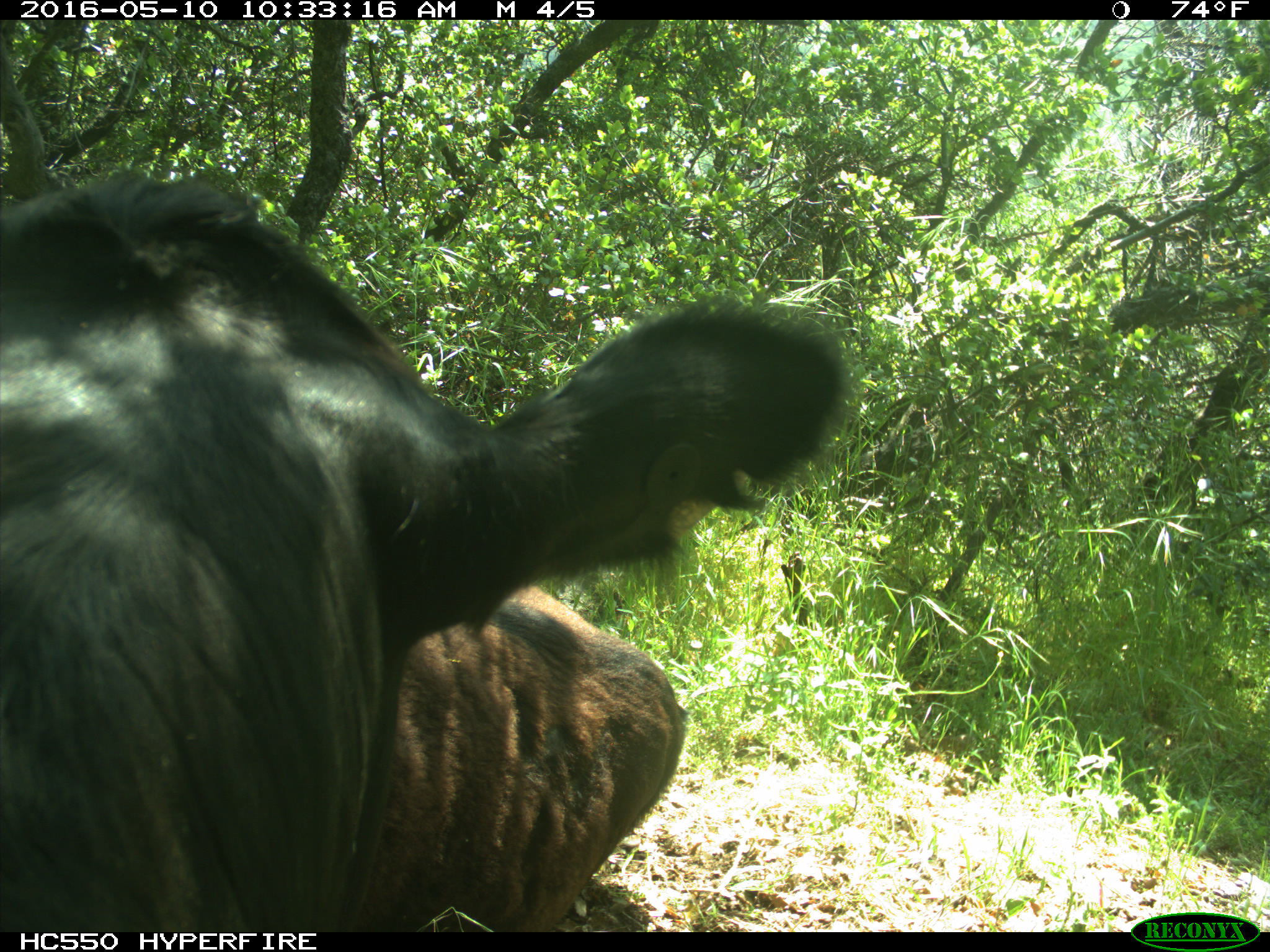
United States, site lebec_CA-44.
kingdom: Animalia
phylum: Chordata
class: Mammalia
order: Artiodactyla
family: Bovidae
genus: Bos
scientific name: Bos taurus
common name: domestic cow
Bos taurus (domestic cow).